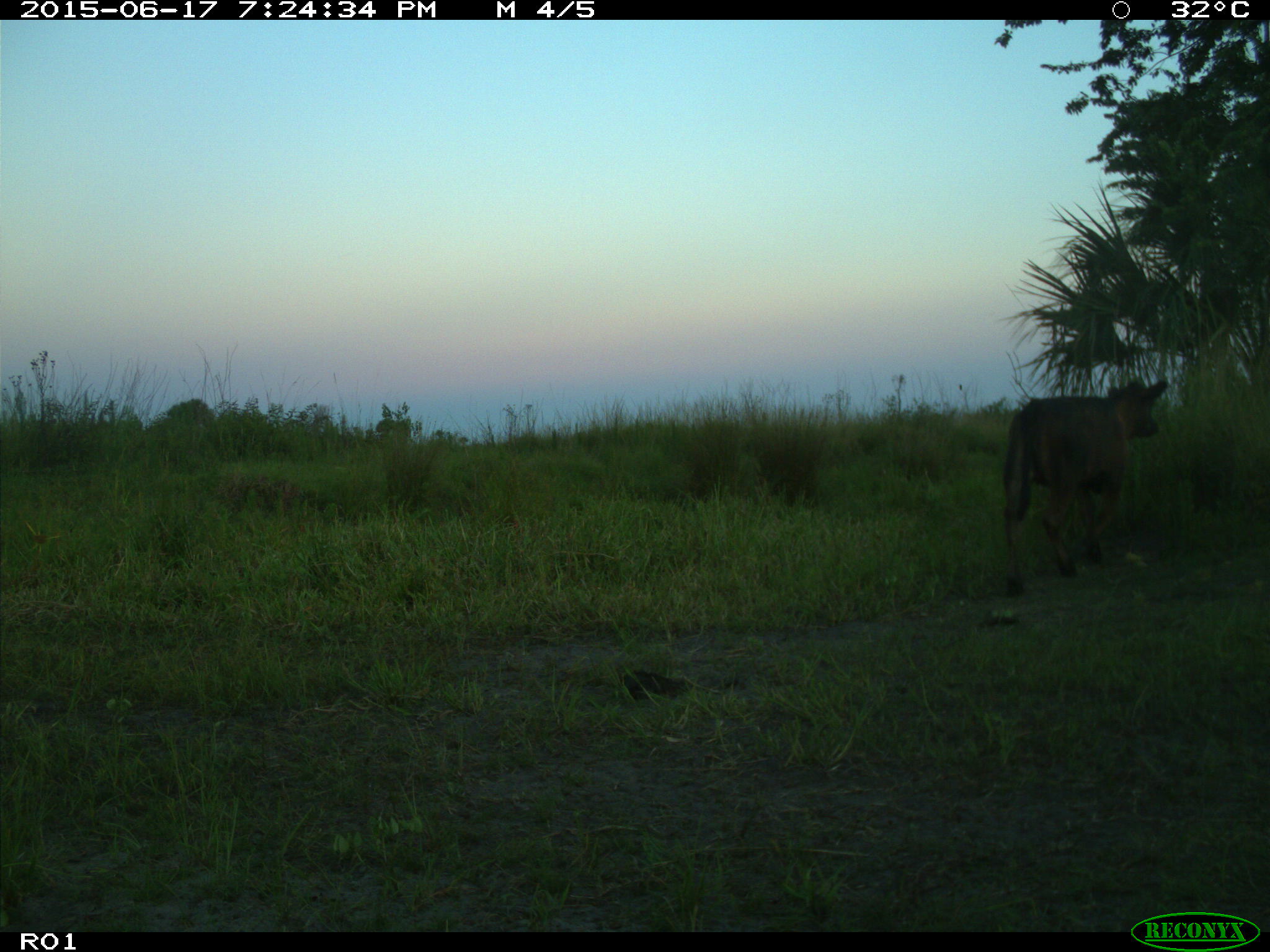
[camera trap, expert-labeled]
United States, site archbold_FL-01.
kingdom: Animalia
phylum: Chordata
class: Mammalia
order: Artiodactyla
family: Bovidae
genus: Bos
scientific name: Bos taurus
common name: domestic cow